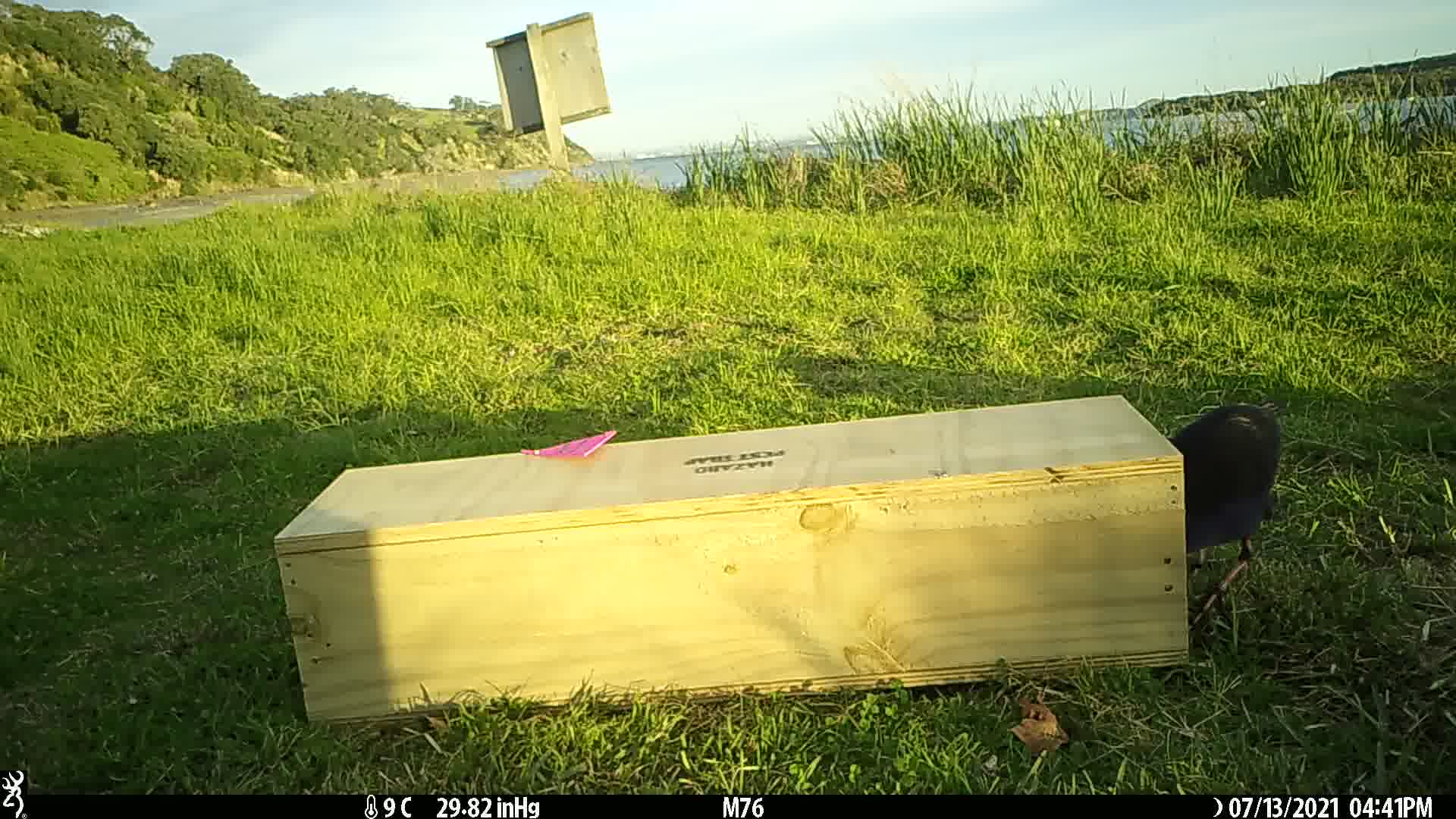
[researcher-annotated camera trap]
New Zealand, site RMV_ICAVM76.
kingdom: Animalia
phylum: Chordata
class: Aves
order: Gruiformes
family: Rallidae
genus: Porphyrio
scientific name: Porphyrio melanotus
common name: australasian swamphen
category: pukeko